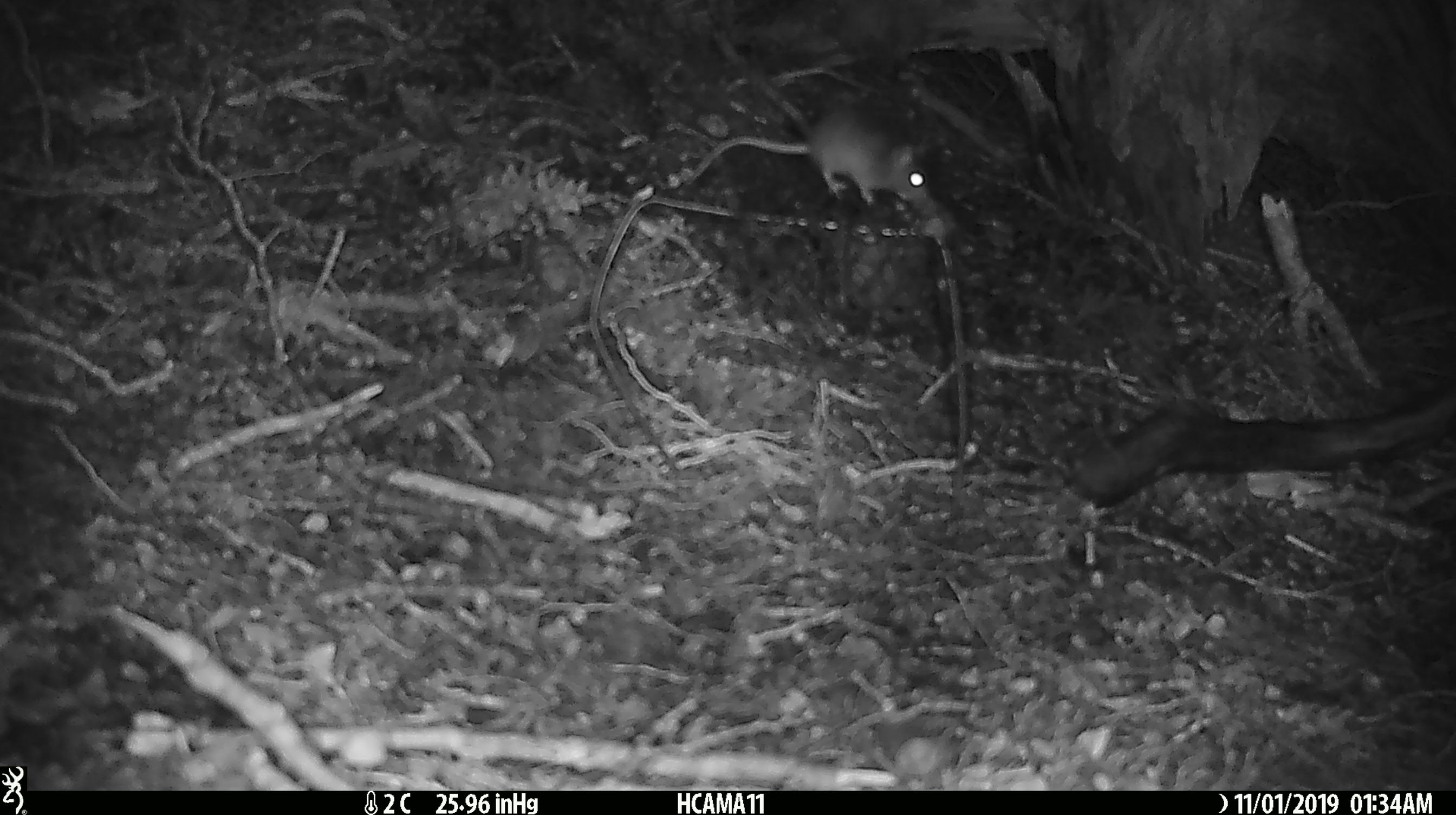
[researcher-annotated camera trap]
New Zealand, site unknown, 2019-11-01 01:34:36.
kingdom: Animalia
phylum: Chordata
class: Mammalia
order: Rodentia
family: Muridae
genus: Mus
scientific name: Mus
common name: mouse